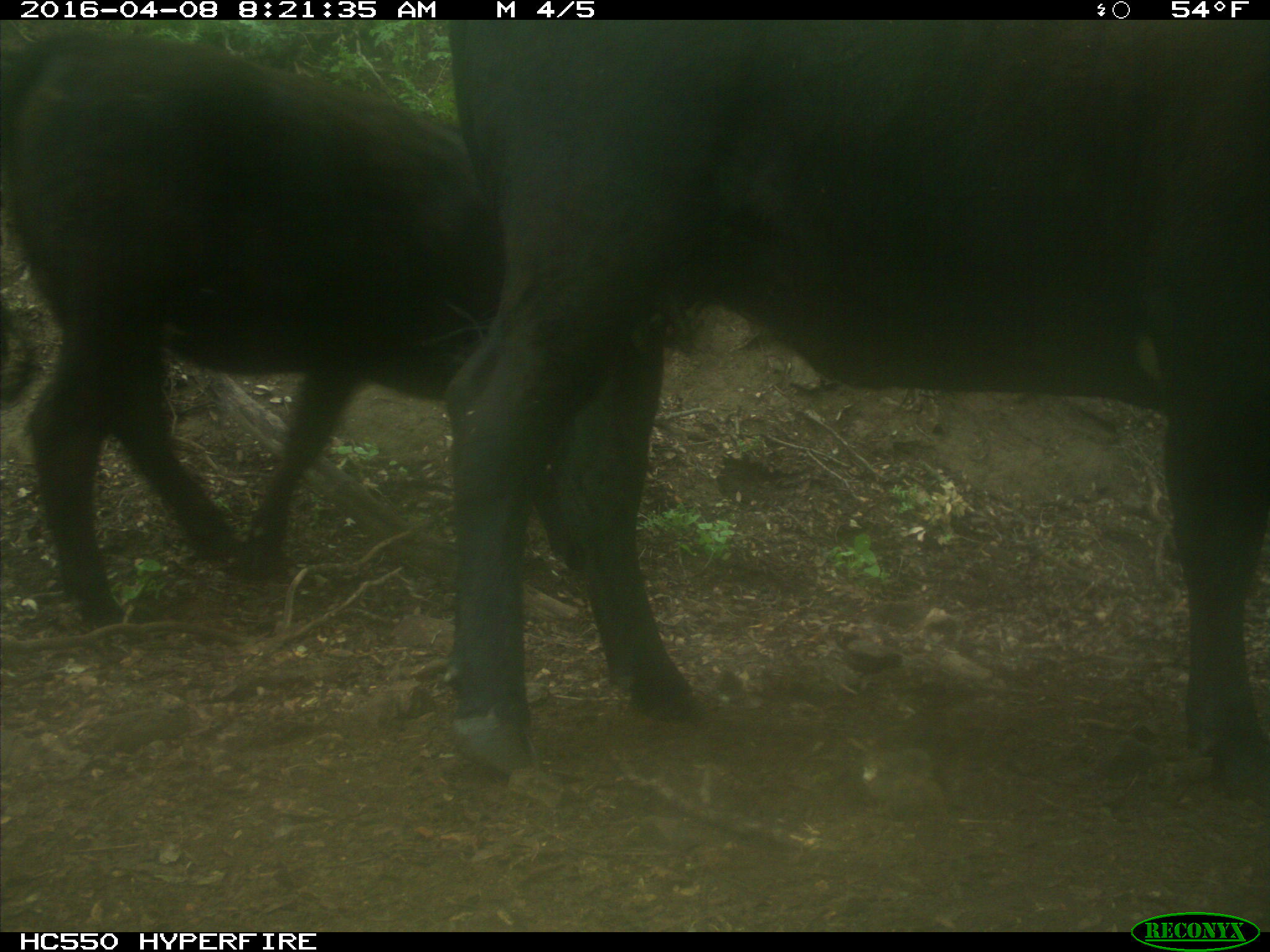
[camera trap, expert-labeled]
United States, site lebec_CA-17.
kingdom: Animalia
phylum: Chordata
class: Mammalia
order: Artiodactyla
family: Bovidae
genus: Bos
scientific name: Bos taurus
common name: domestic cow